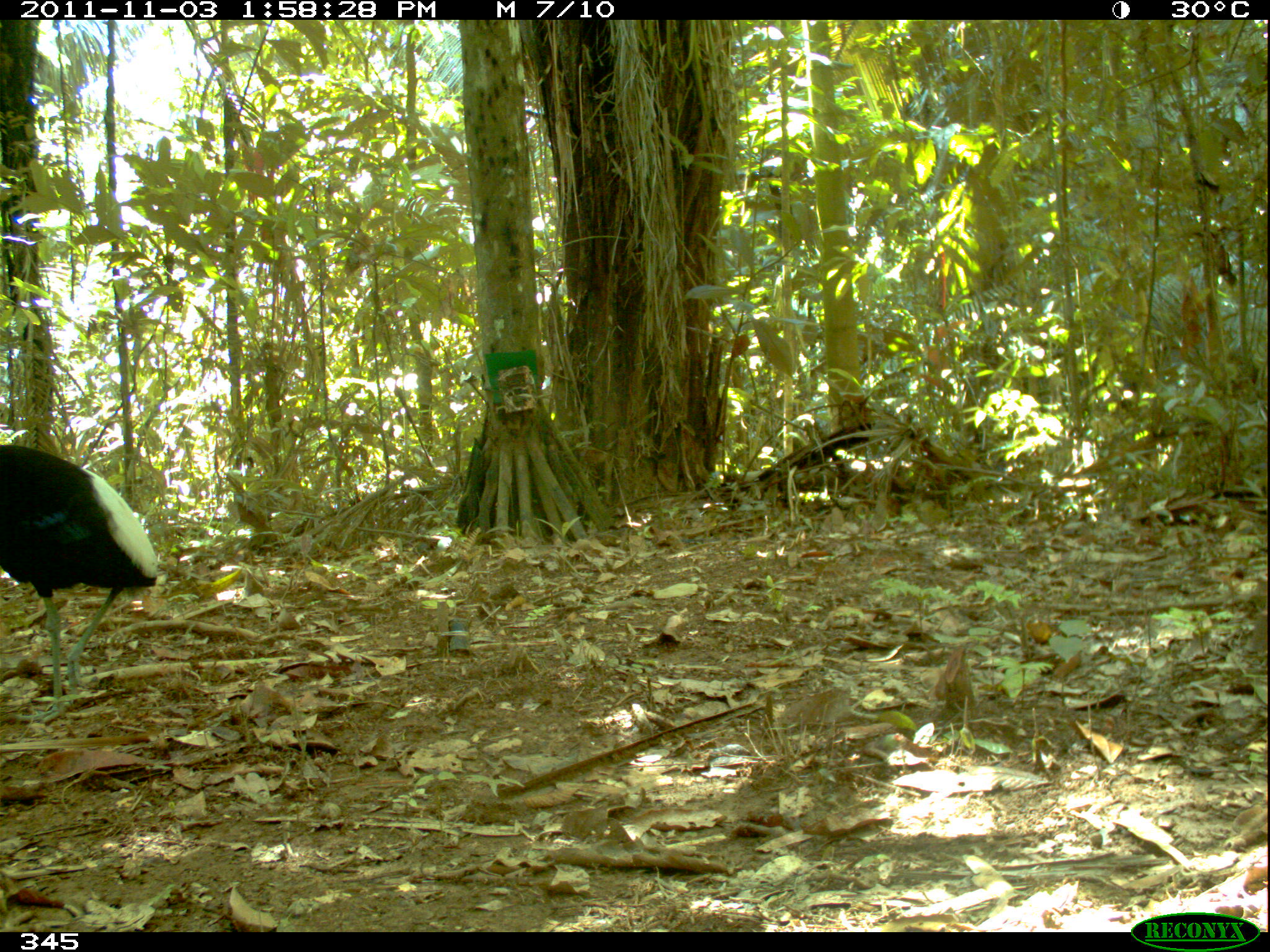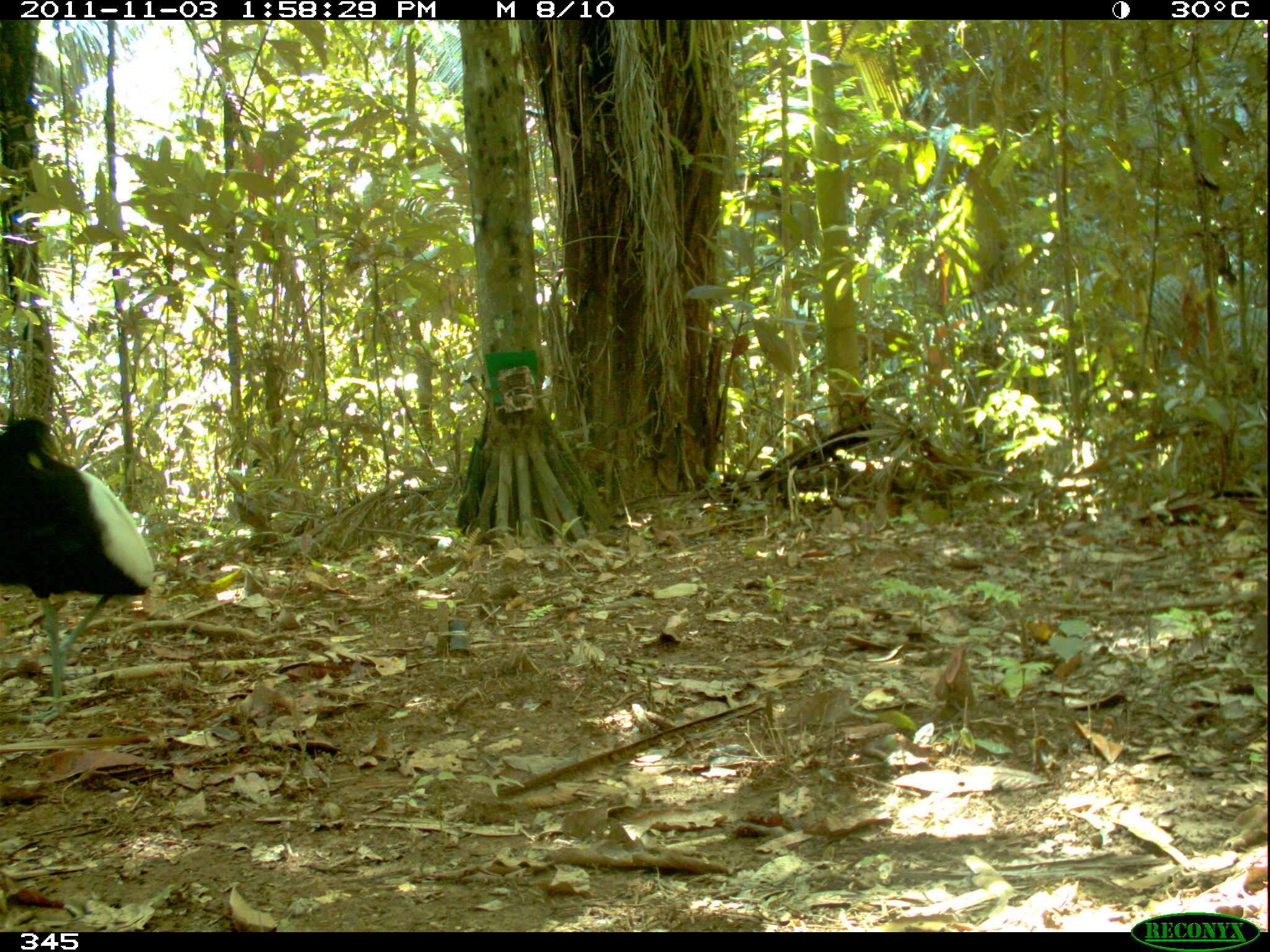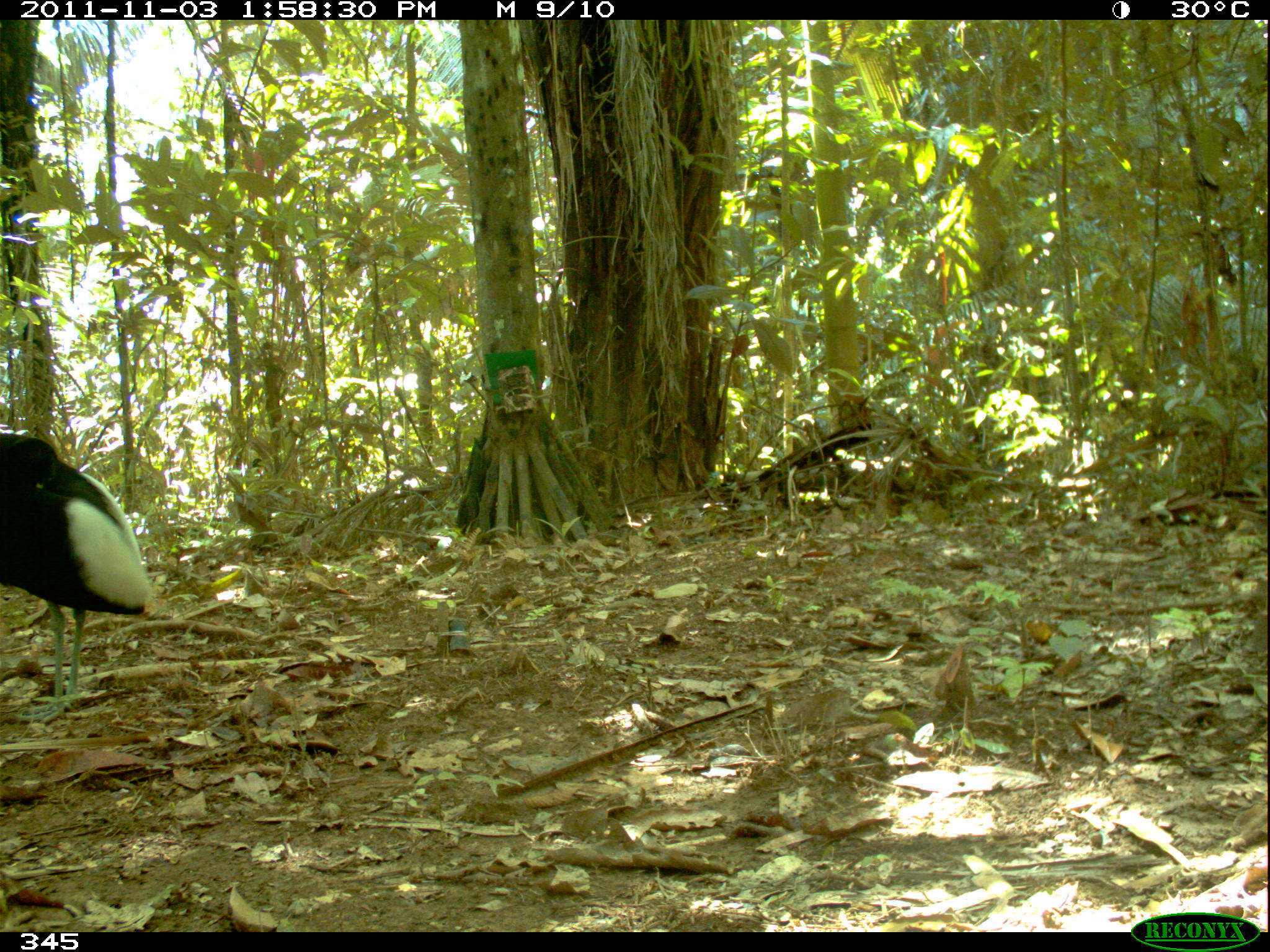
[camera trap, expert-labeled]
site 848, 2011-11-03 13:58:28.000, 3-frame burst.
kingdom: Animalia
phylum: Chordata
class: Aves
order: Gruiformes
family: Psophiidae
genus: Psophia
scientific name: Psophia leucoptera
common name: pale-winged trumpeter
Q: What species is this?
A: Psophia leucoptera (pale-winged trumpeter).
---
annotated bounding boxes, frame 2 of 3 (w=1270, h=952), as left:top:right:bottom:
psophia leucoptera: 0:416:154:724